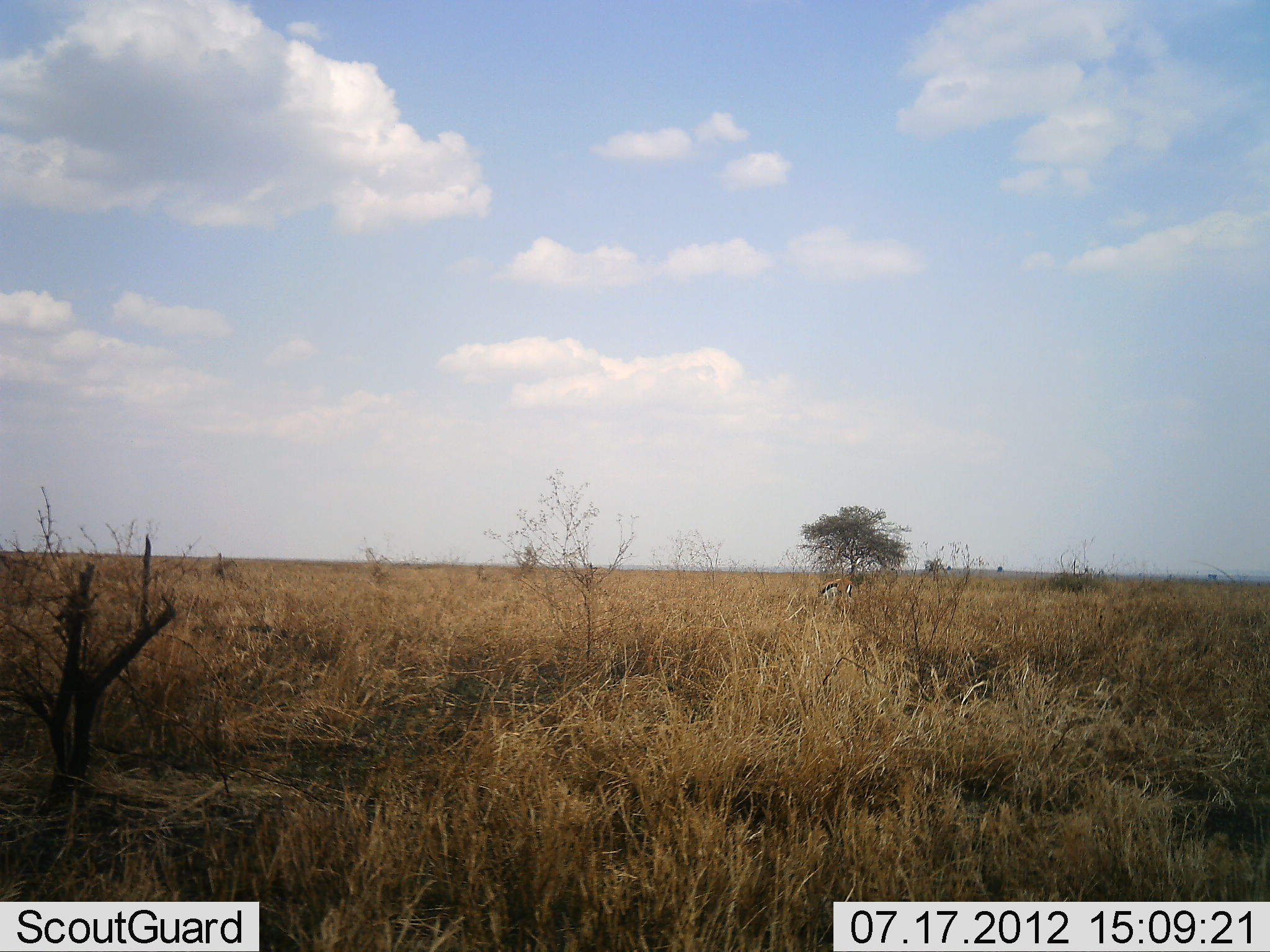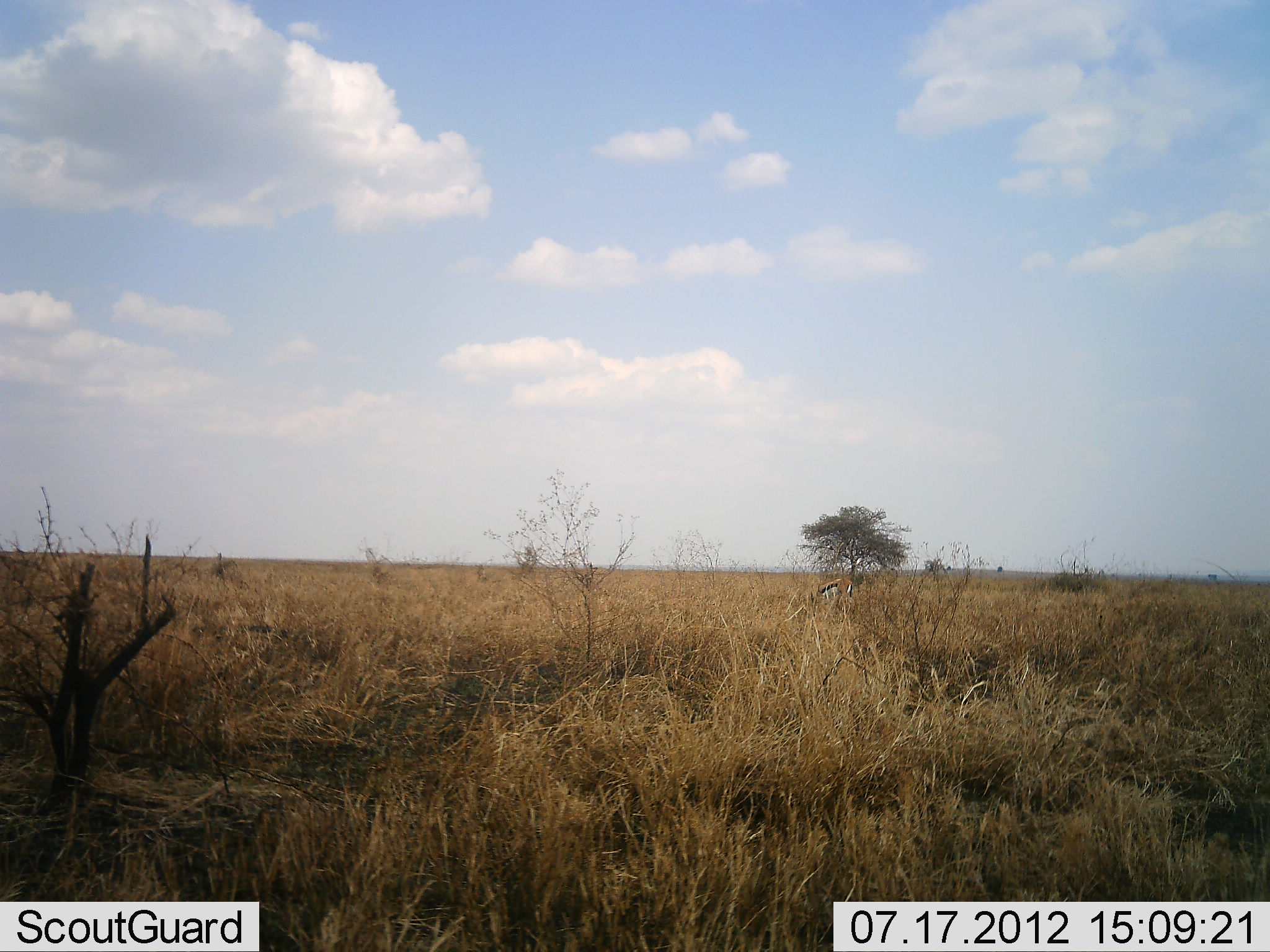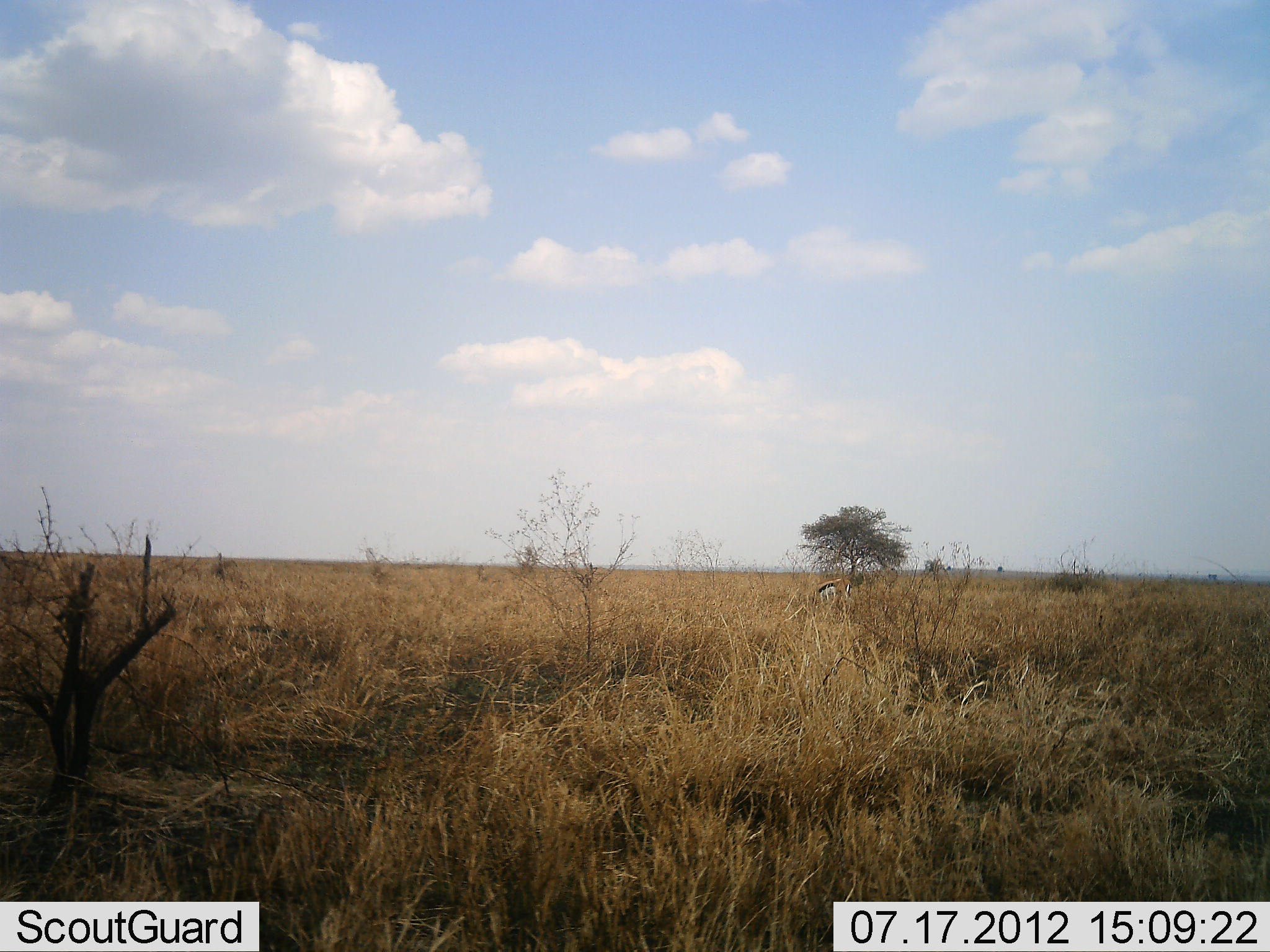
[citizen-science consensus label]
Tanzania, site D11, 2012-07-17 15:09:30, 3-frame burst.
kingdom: Animalia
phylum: Chordata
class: Mammalia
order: Artiodactyla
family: Bovidae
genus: Eudorcas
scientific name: Eudorcas thomsonii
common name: thomson's gazelle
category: gazellethomsons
Gazellethomsons (thomson's gazelle) (Eudorcas thomsonii), count 1. Behavior (volunteer vote fractions): standing 0%, resting 0%, moving 0%, interacting 0%. Young present (vote fraction): 0%. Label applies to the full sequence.